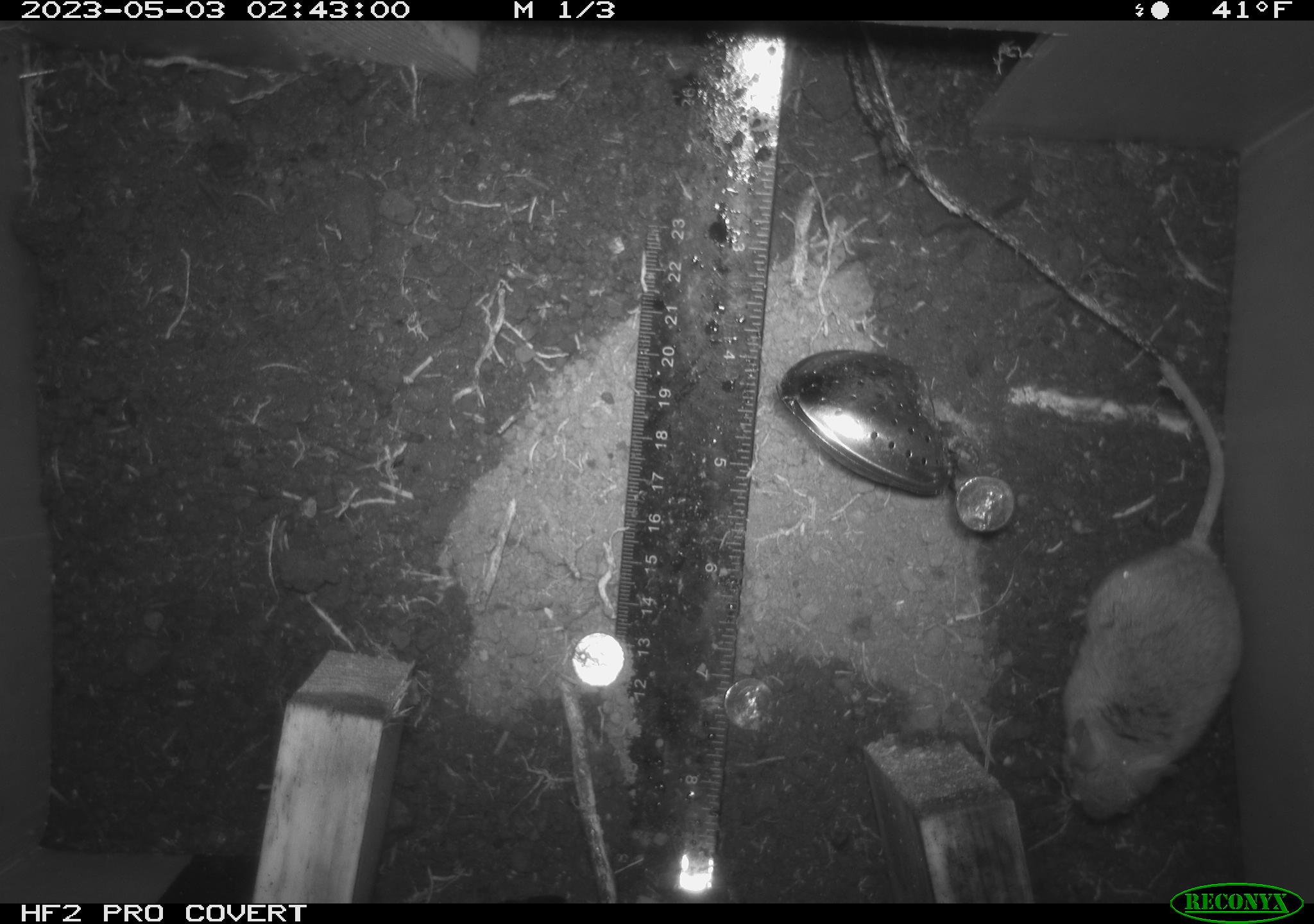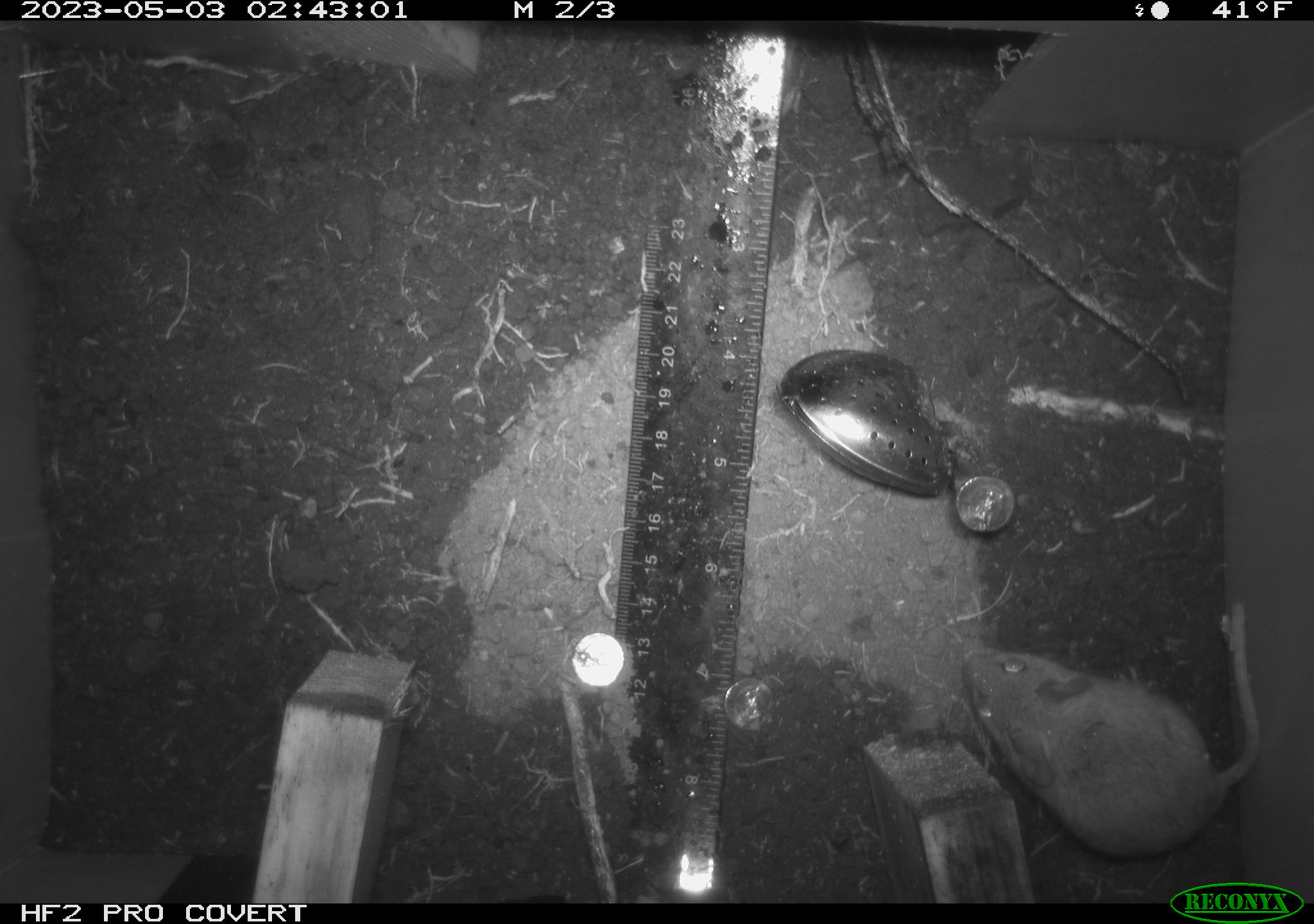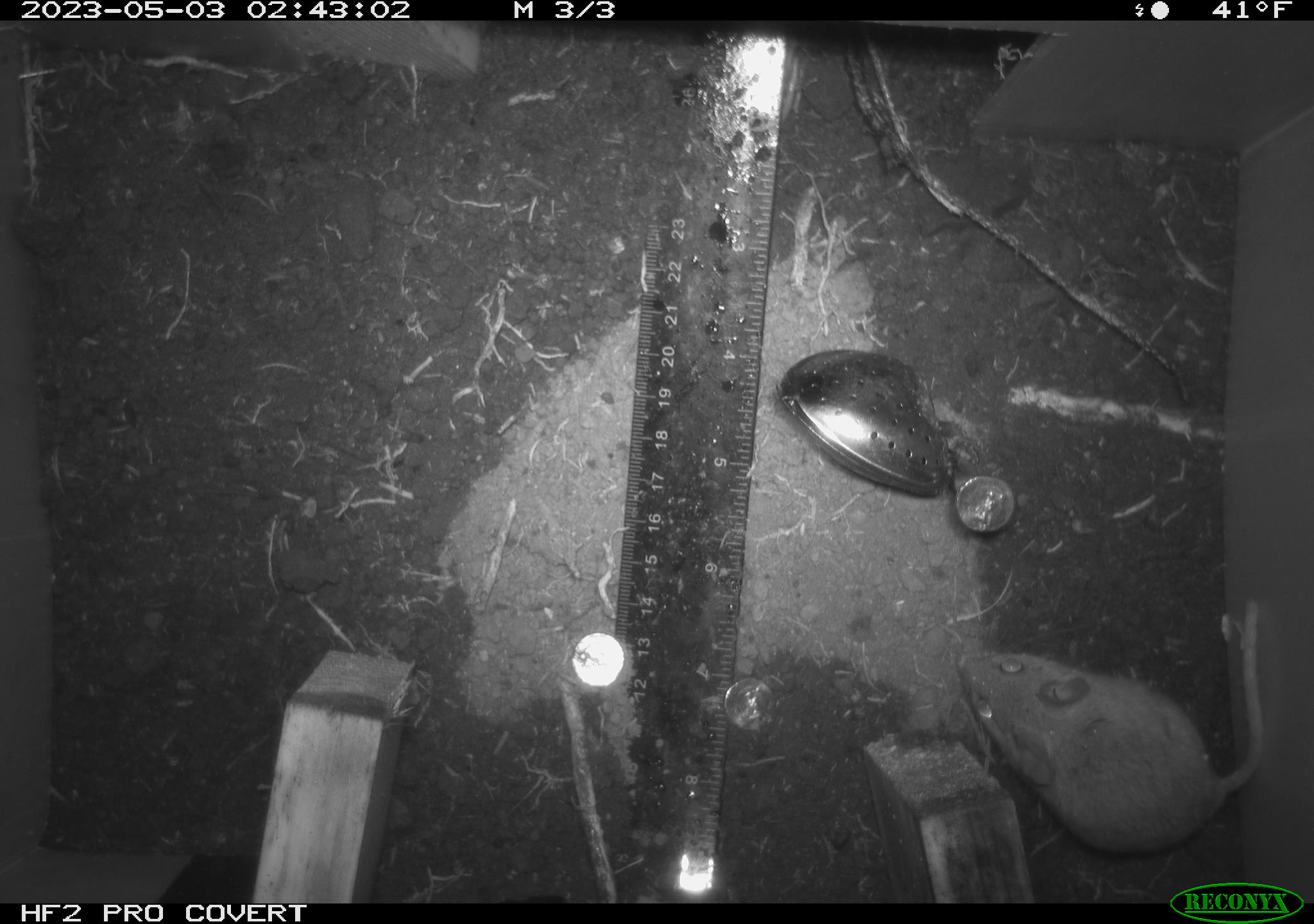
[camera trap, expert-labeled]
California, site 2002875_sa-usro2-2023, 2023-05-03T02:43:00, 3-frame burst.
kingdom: Animalia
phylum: Chordata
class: Mammalia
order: Rodentia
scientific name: Rodentia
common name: mouse species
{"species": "mouse species (Rodentia)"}